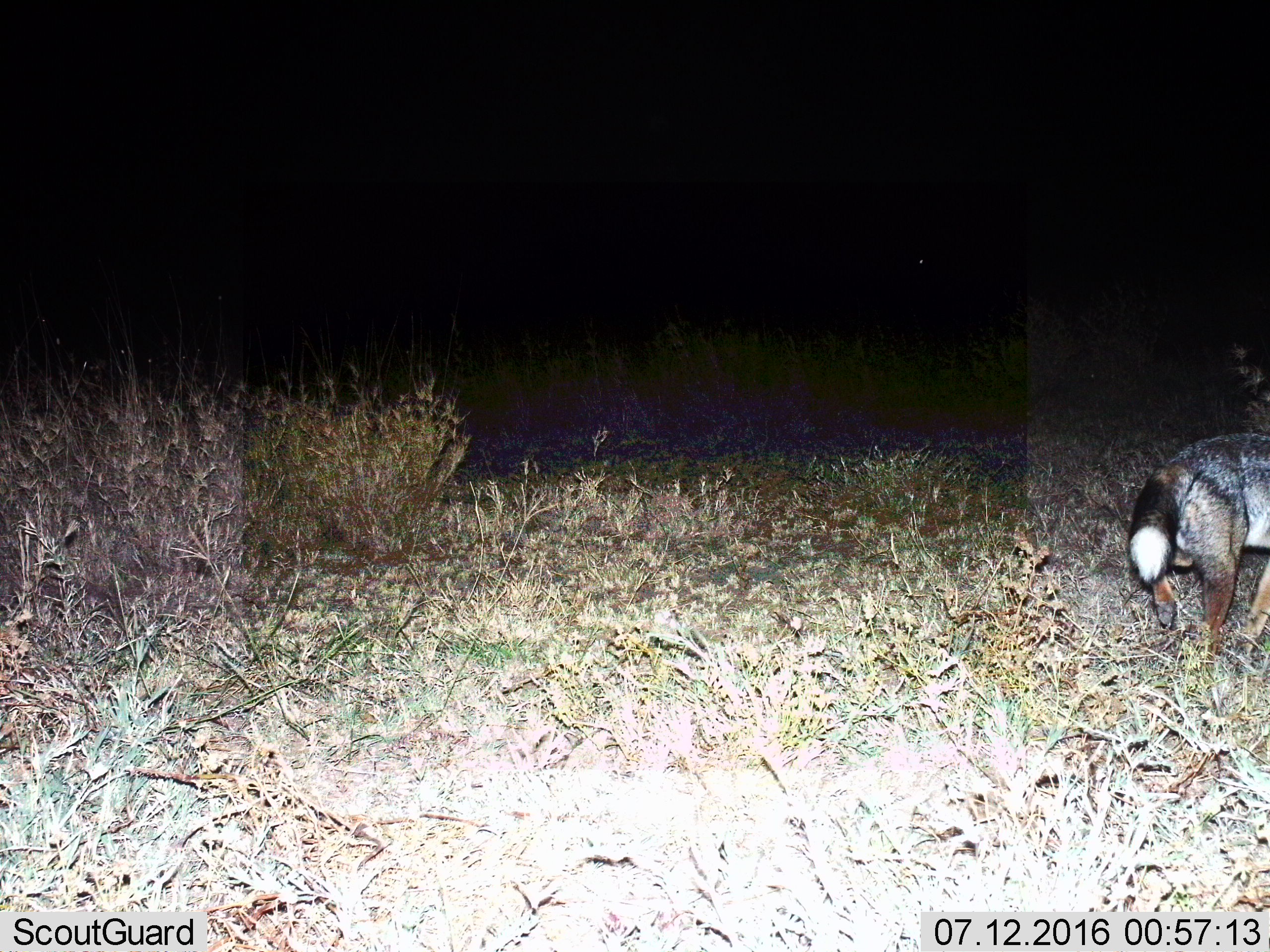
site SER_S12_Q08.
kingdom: Animalia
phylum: Chordata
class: Mammalia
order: Carnivora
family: Canidae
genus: Lupulella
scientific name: Lupulella mesomelas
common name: black-backed jackal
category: jackalblackbacked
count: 1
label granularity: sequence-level